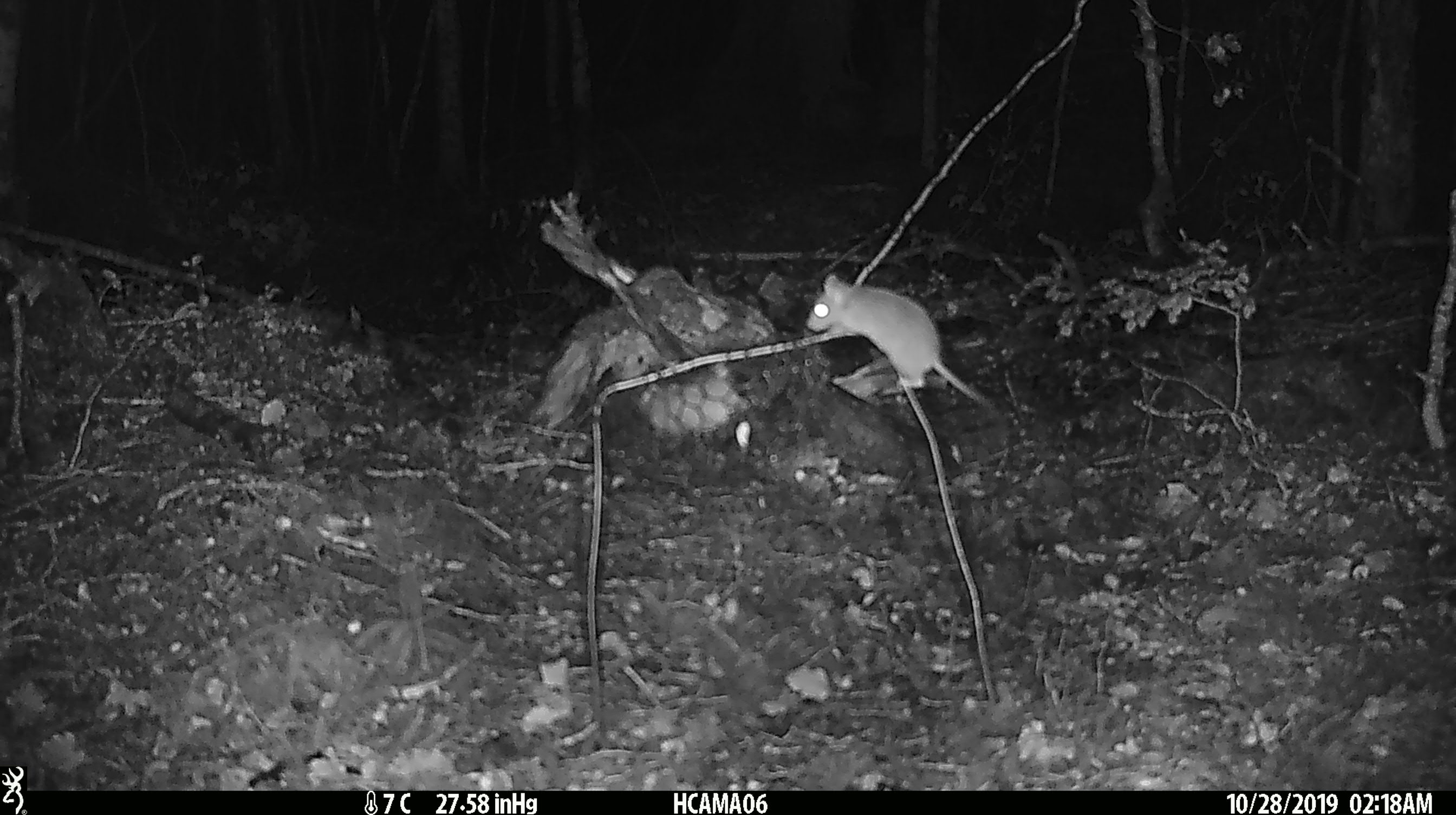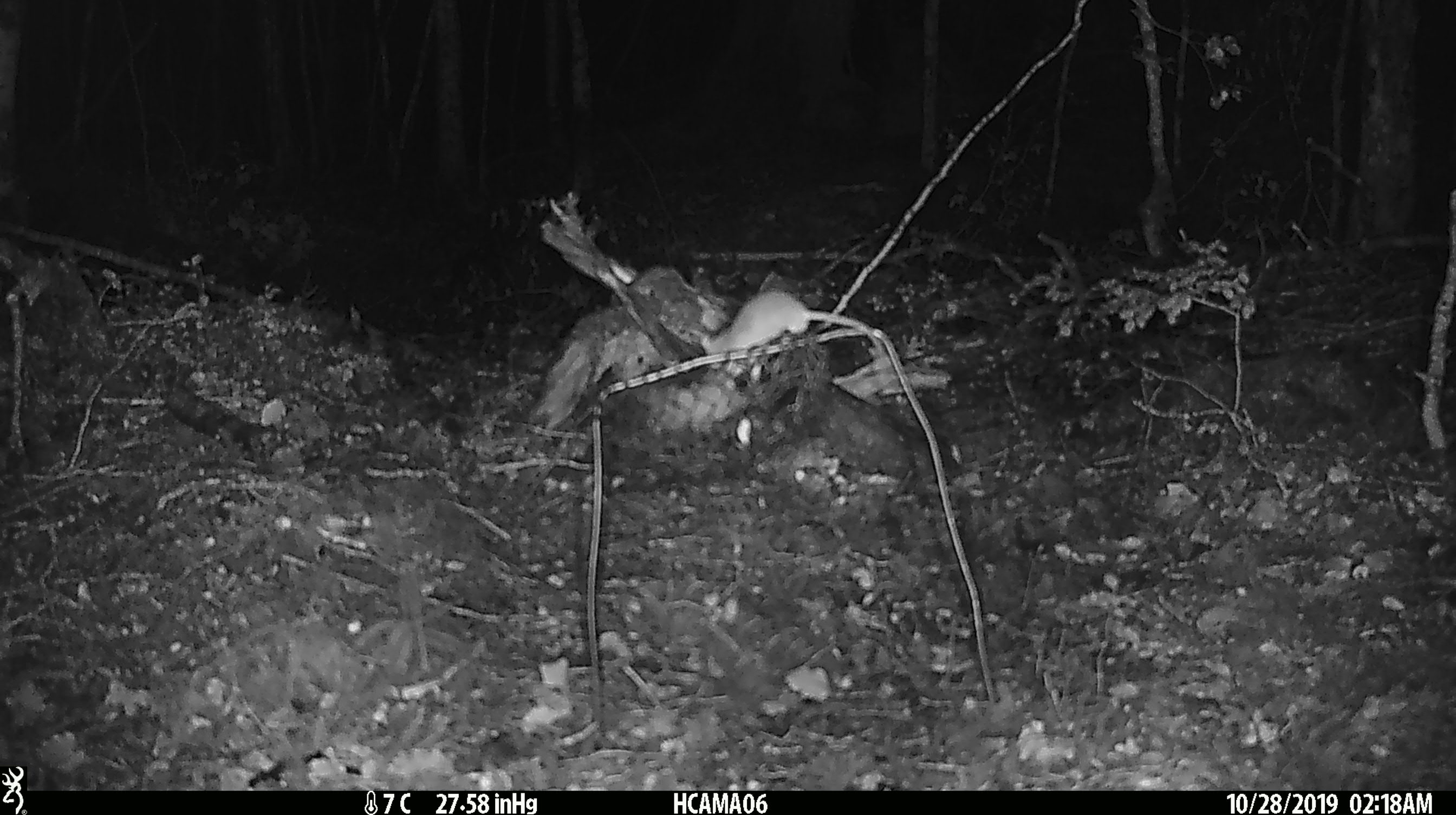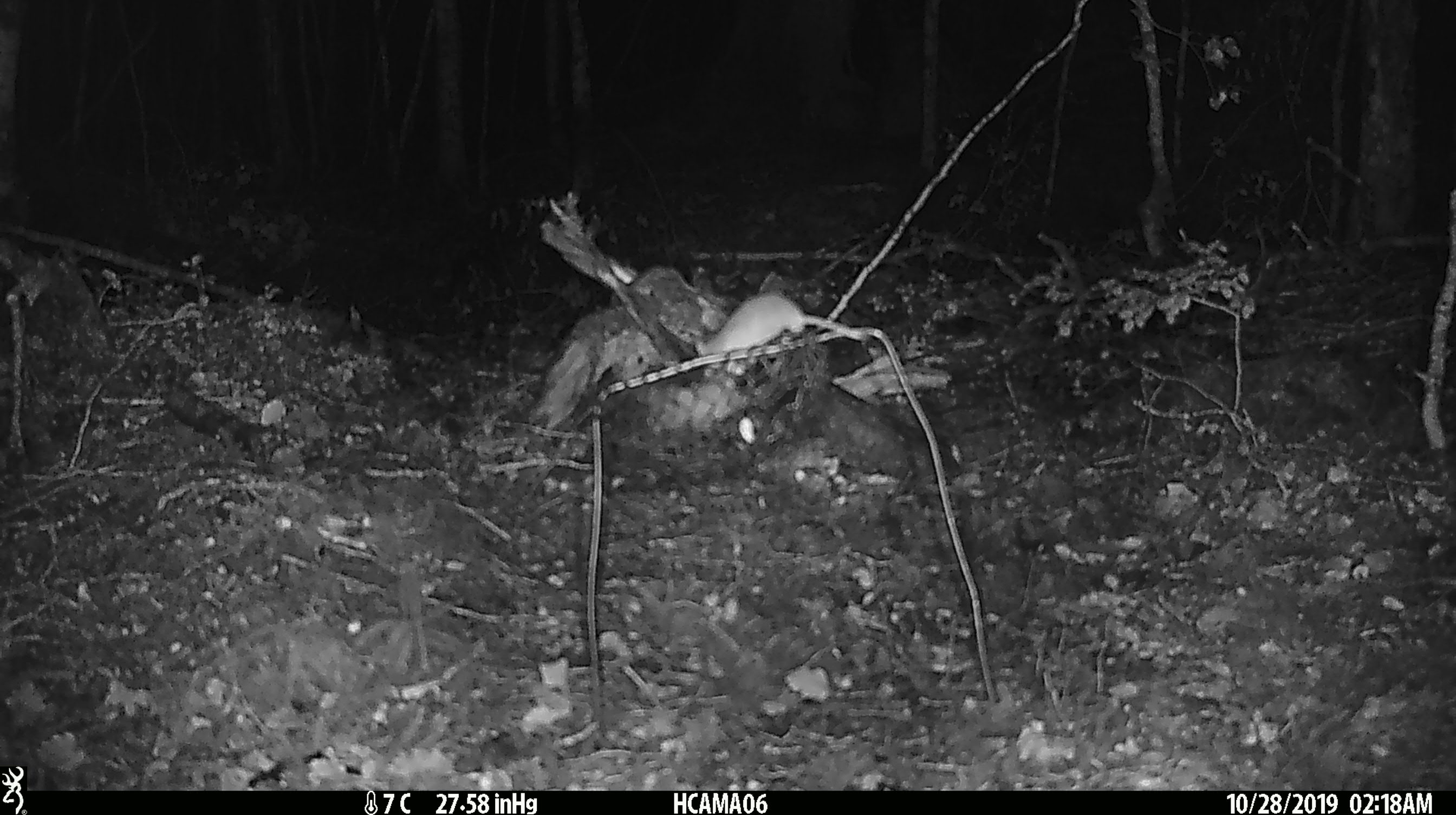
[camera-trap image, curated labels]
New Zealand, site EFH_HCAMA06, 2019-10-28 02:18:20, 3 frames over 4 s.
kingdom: Animalia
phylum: Chordata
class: Mammalia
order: Rodentia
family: Muridae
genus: Mus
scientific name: Mus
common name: mouse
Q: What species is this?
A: Mouse (Mus).